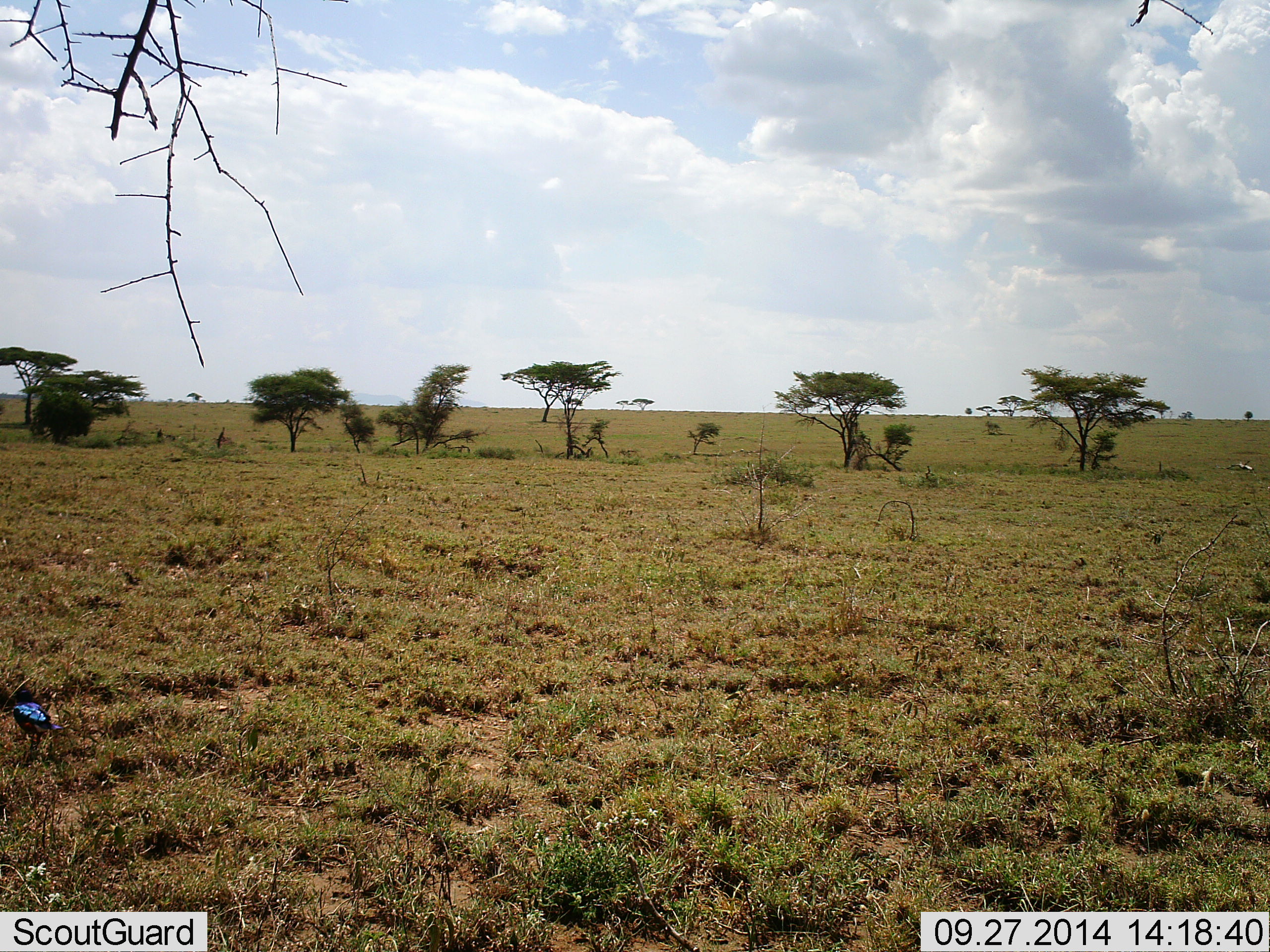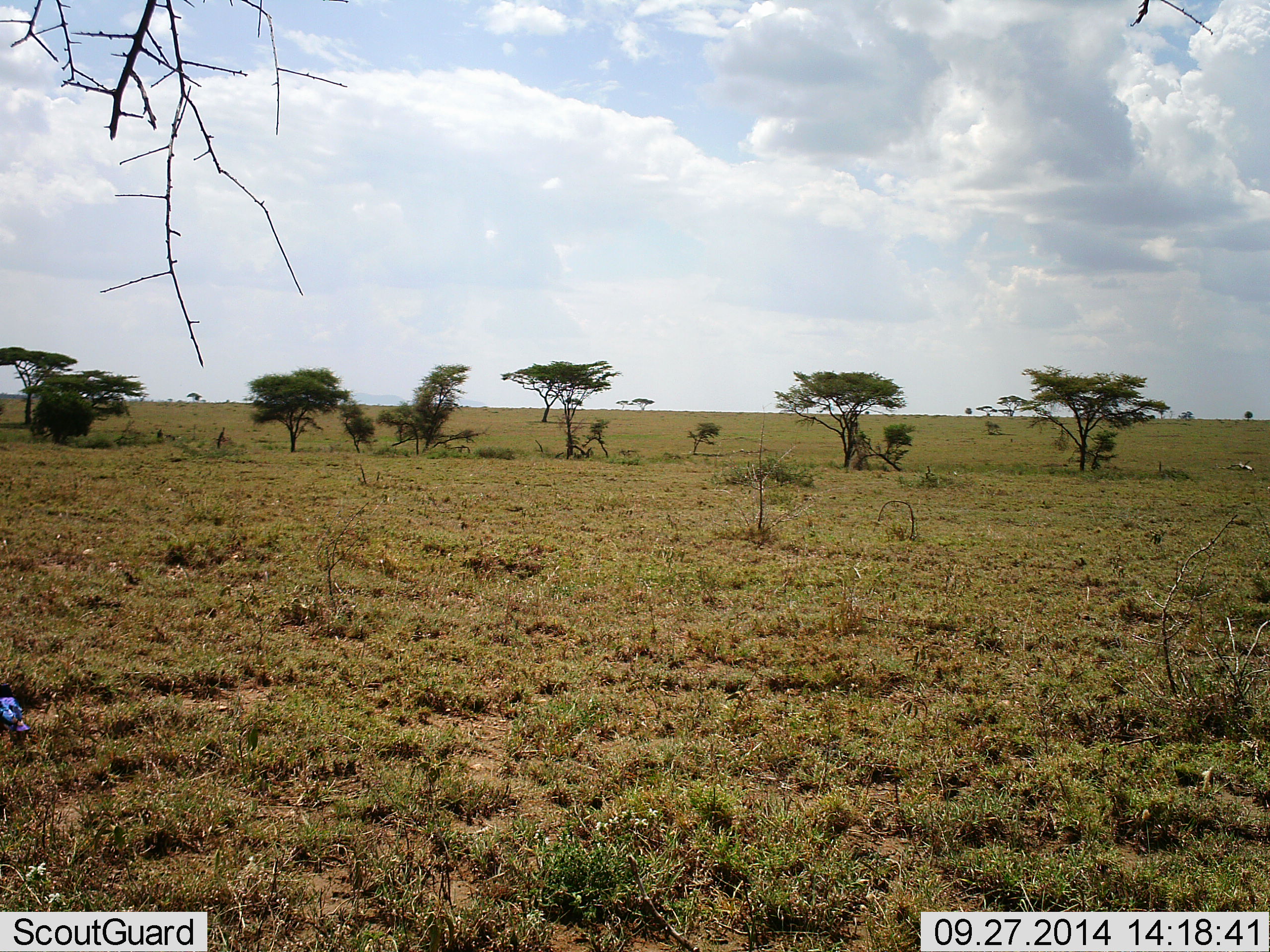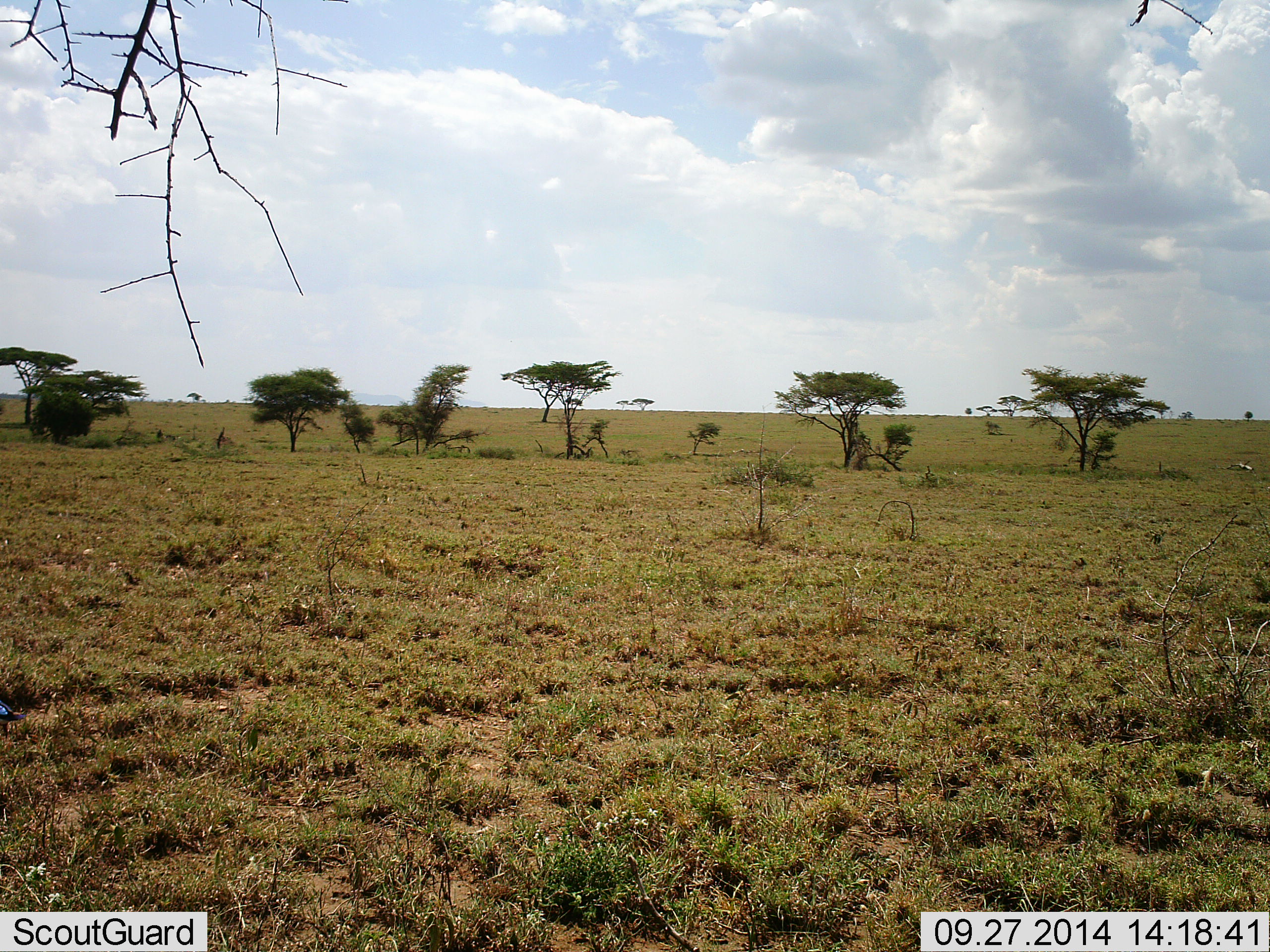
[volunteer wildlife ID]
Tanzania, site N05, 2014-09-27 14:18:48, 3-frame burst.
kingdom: Animalia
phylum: Chordata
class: Aves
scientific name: Aves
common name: bird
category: otherbird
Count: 1.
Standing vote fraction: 40%.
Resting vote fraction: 0%.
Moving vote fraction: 90%.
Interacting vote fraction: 0%.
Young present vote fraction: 0%.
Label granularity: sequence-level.